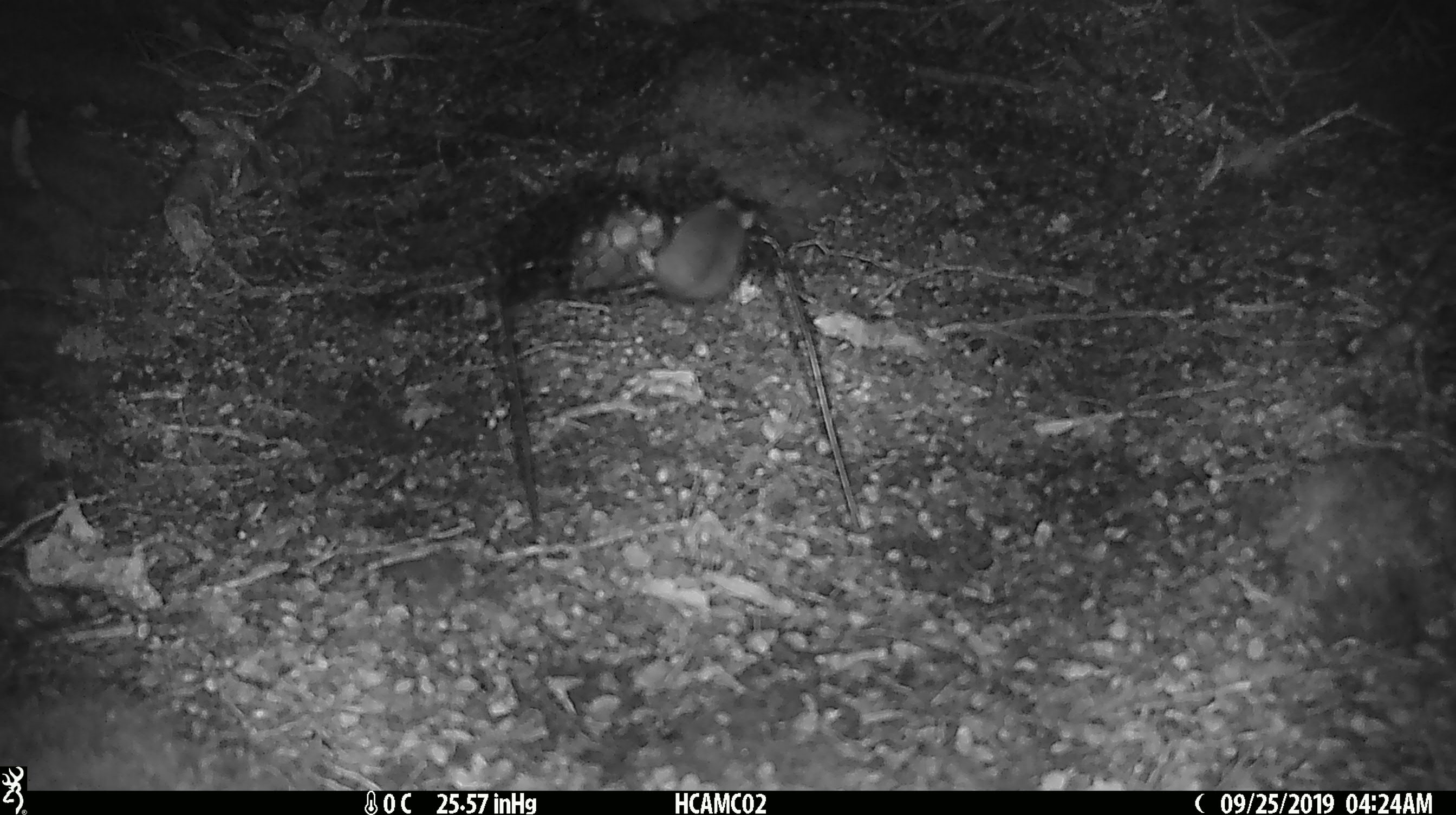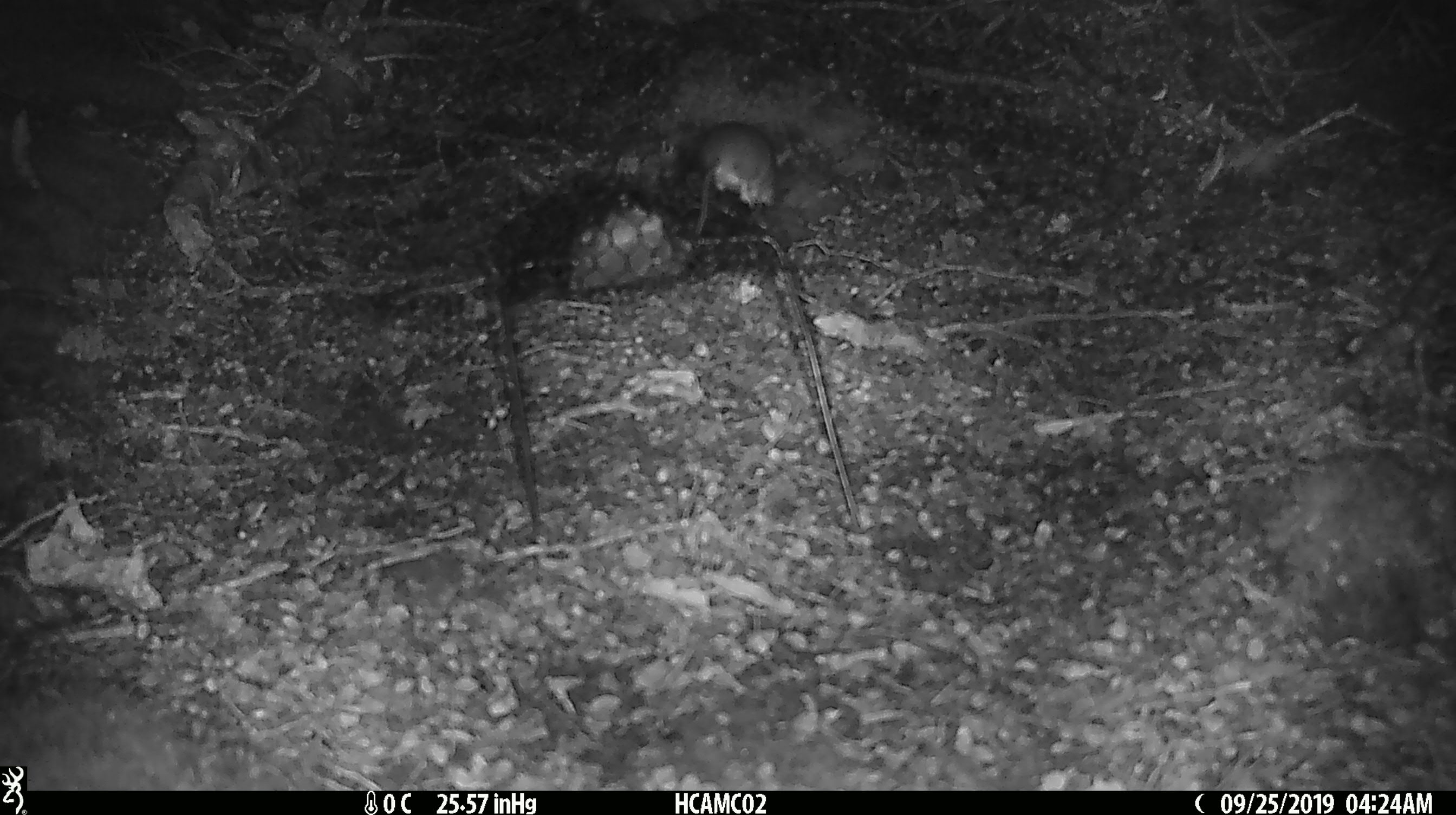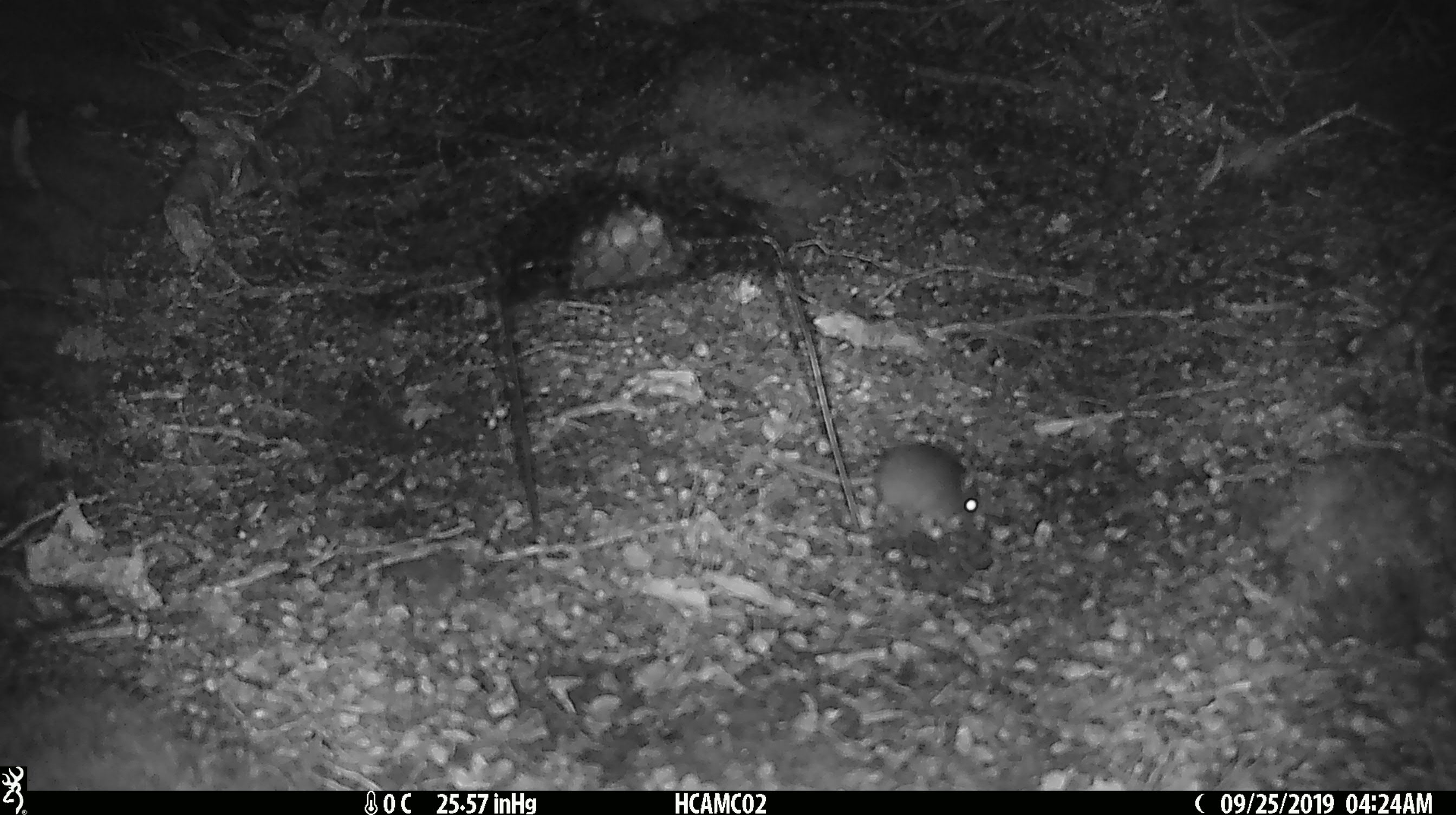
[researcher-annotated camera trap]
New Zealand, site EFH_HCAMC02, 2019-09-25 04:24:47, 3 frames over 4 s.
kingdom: Animalia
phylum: Chordata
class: Mammalia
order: Rodentia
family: Muridae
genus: Mus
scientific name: Mus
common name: mouse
Mouse (Mus).